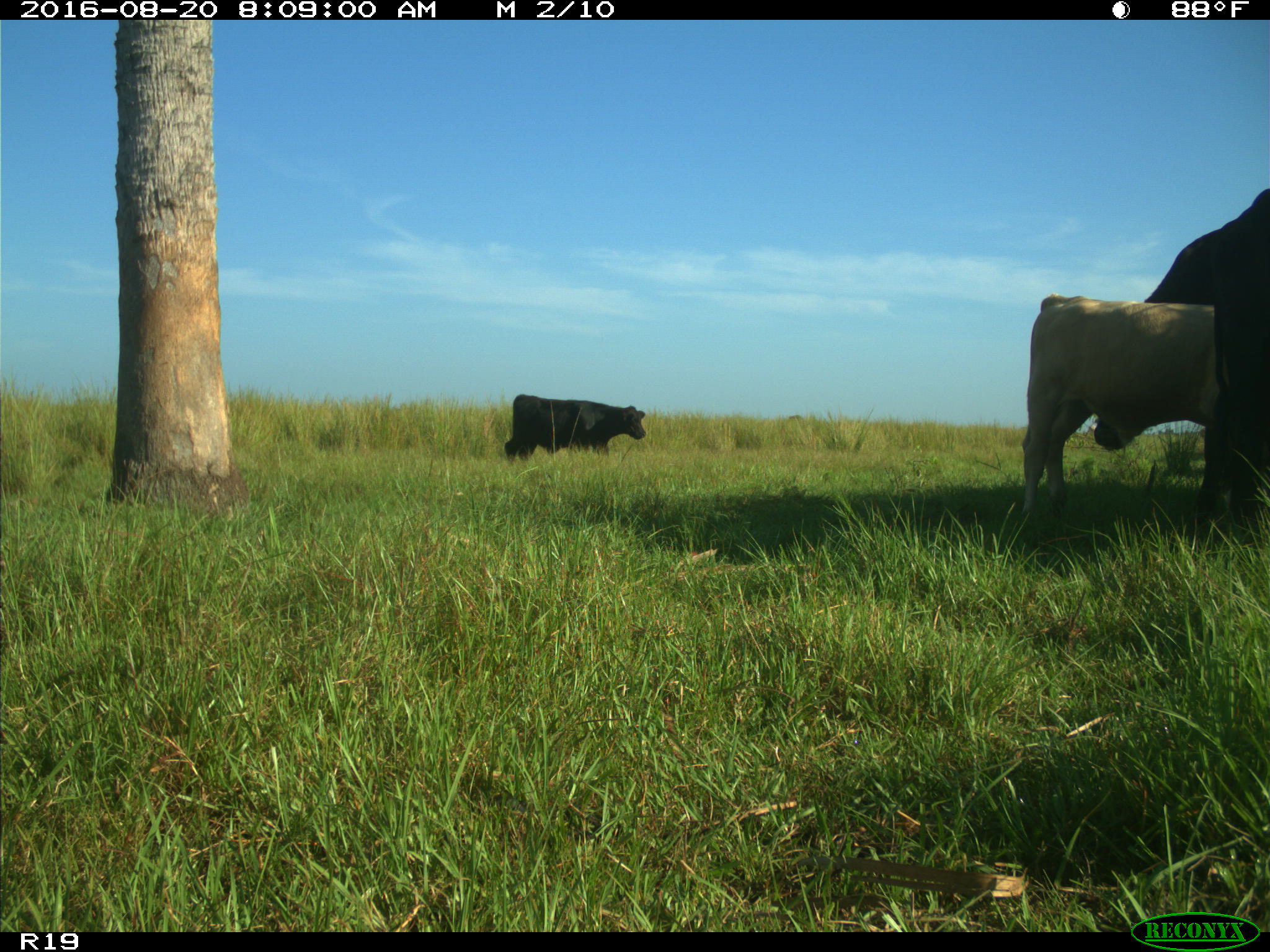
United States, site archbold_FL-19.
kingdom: Animalia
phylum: Chordata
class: Mammalia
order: Artiodactyla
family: Bovidae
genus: Bos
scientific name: Bos taurus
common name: domestic cow